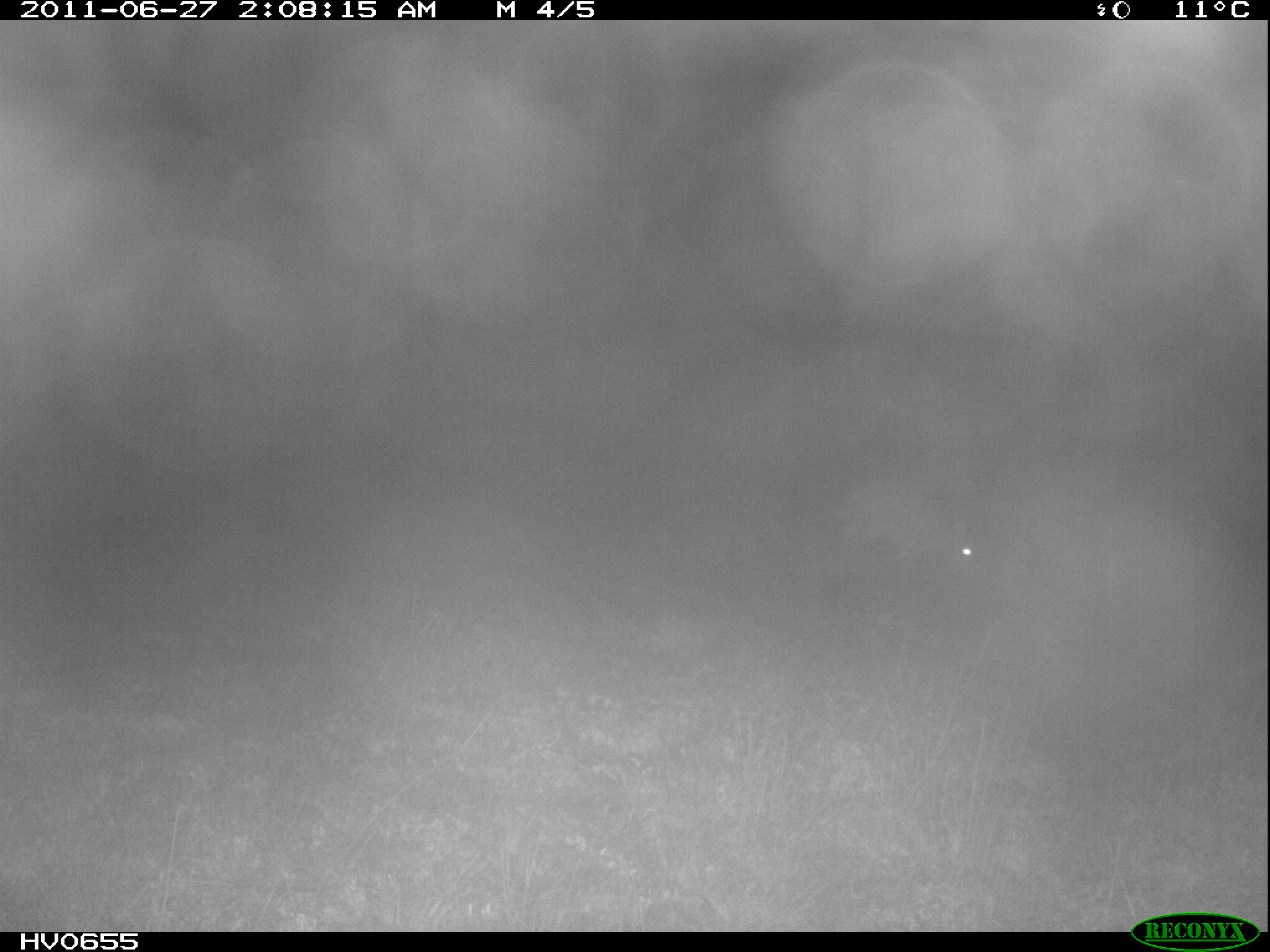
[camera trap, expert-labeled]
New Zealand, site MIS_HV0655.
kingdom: Animalia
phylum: Chordata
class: Mammalia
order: Lagomorpha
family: Leporidae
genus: Lepus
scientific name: Lepus europaeus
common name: brown hare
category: hare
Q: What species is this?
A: Hare (brown hare) (Lepus europaeus).